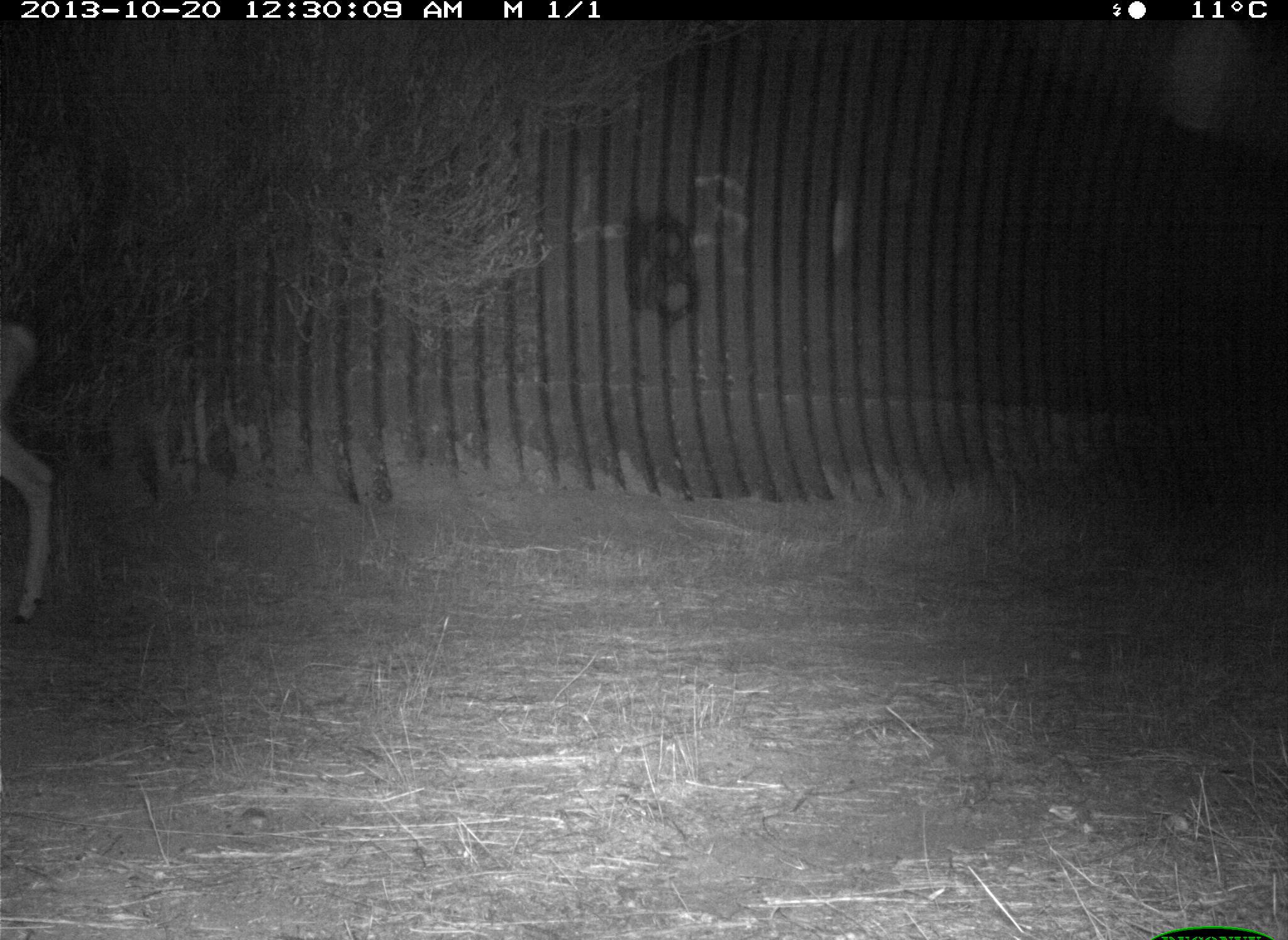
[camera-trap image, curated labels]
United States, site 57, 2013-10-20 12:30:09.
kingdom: Animalia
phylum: Chordata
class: Mammalia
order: Artiodactyla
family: Cervidae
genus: Odocoileus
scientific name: Odocoileus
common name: deer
Deer (Odocoileus).